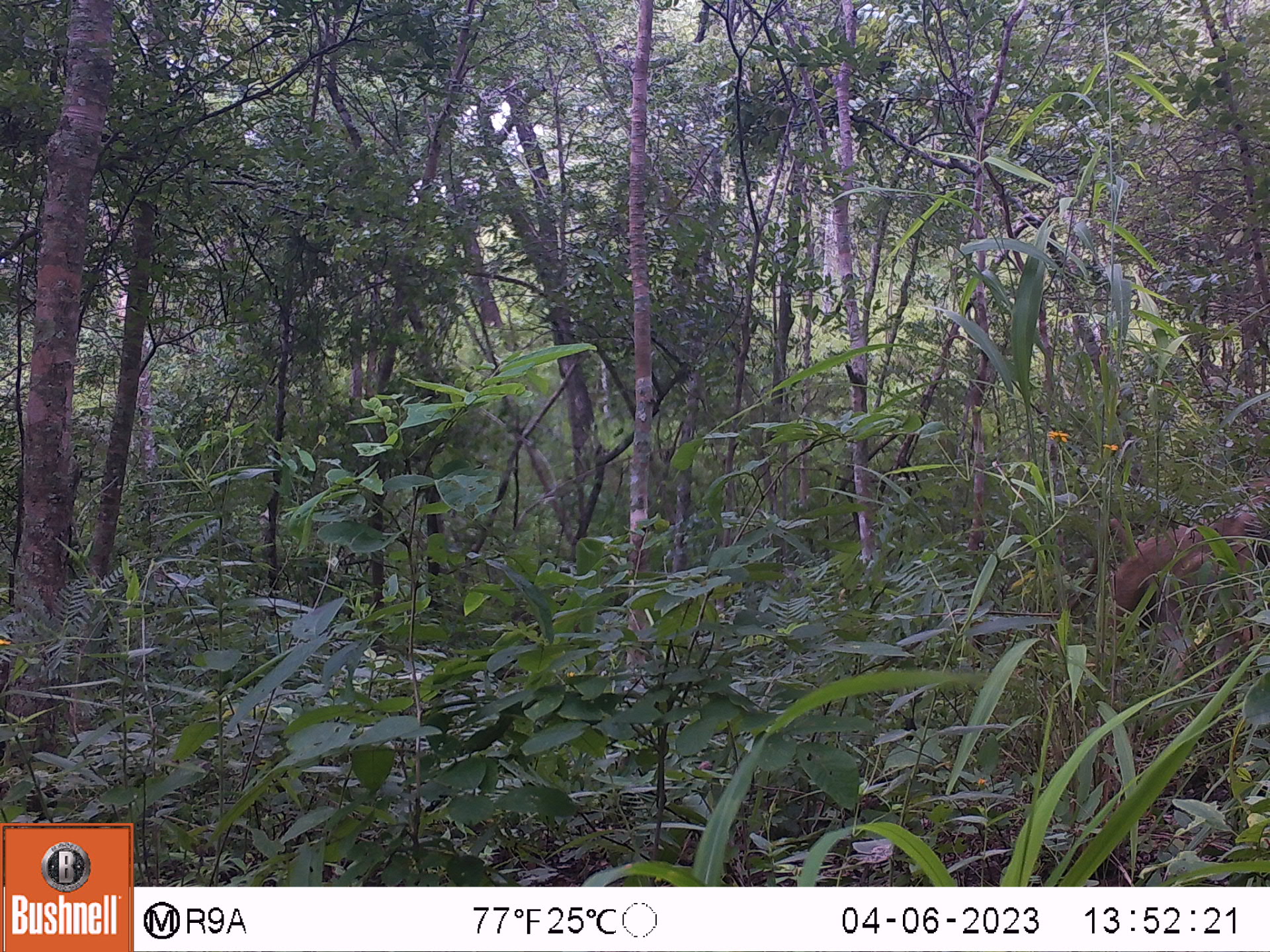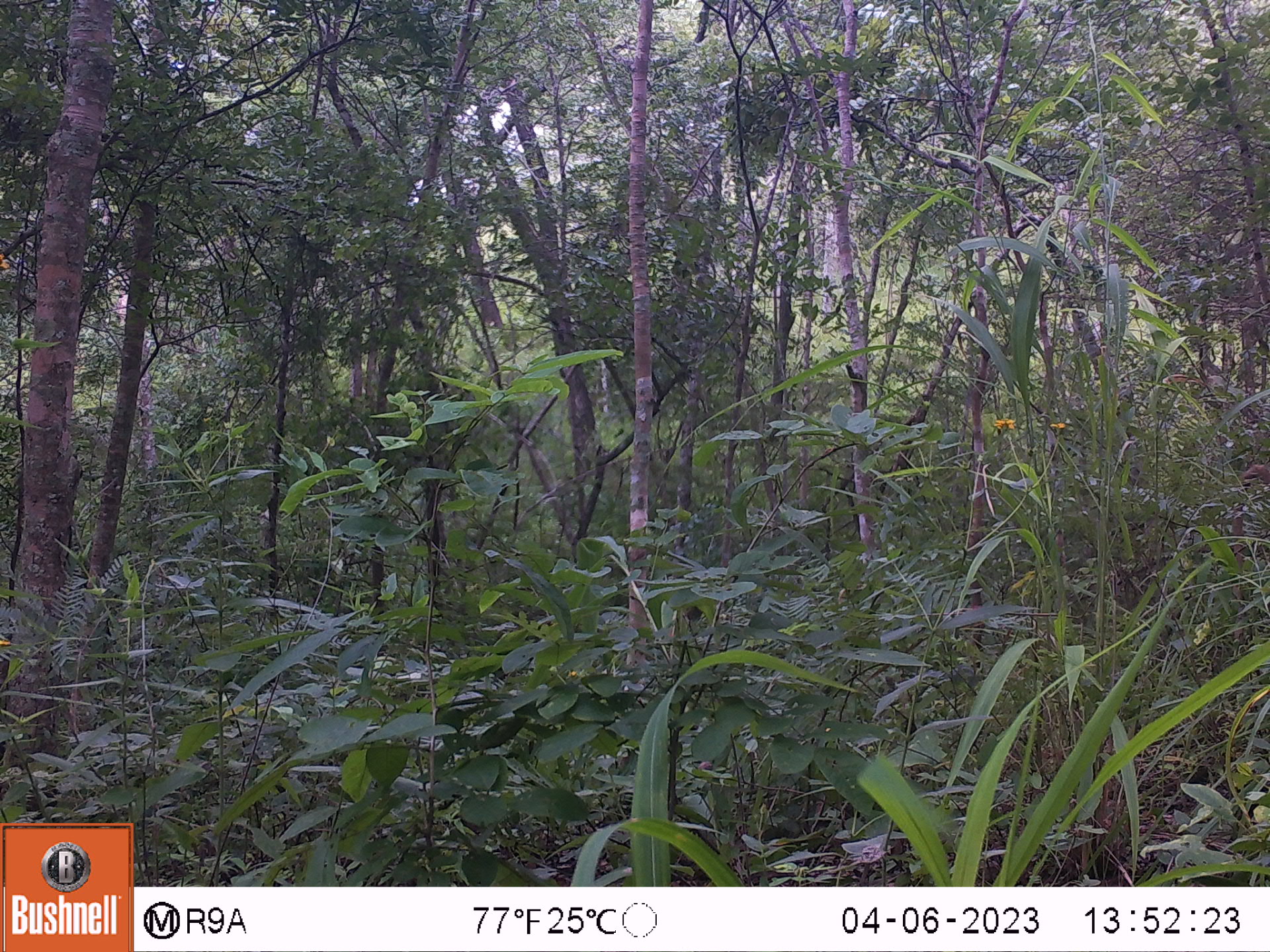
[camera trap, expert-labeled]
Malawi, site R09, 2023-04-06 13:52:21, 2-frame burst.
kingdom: Animalia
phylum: Chordata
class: Mammalia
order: Primates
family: Cercopithecidae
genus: Papio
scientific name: Papio cynocephalus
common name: yellow baboon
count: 1